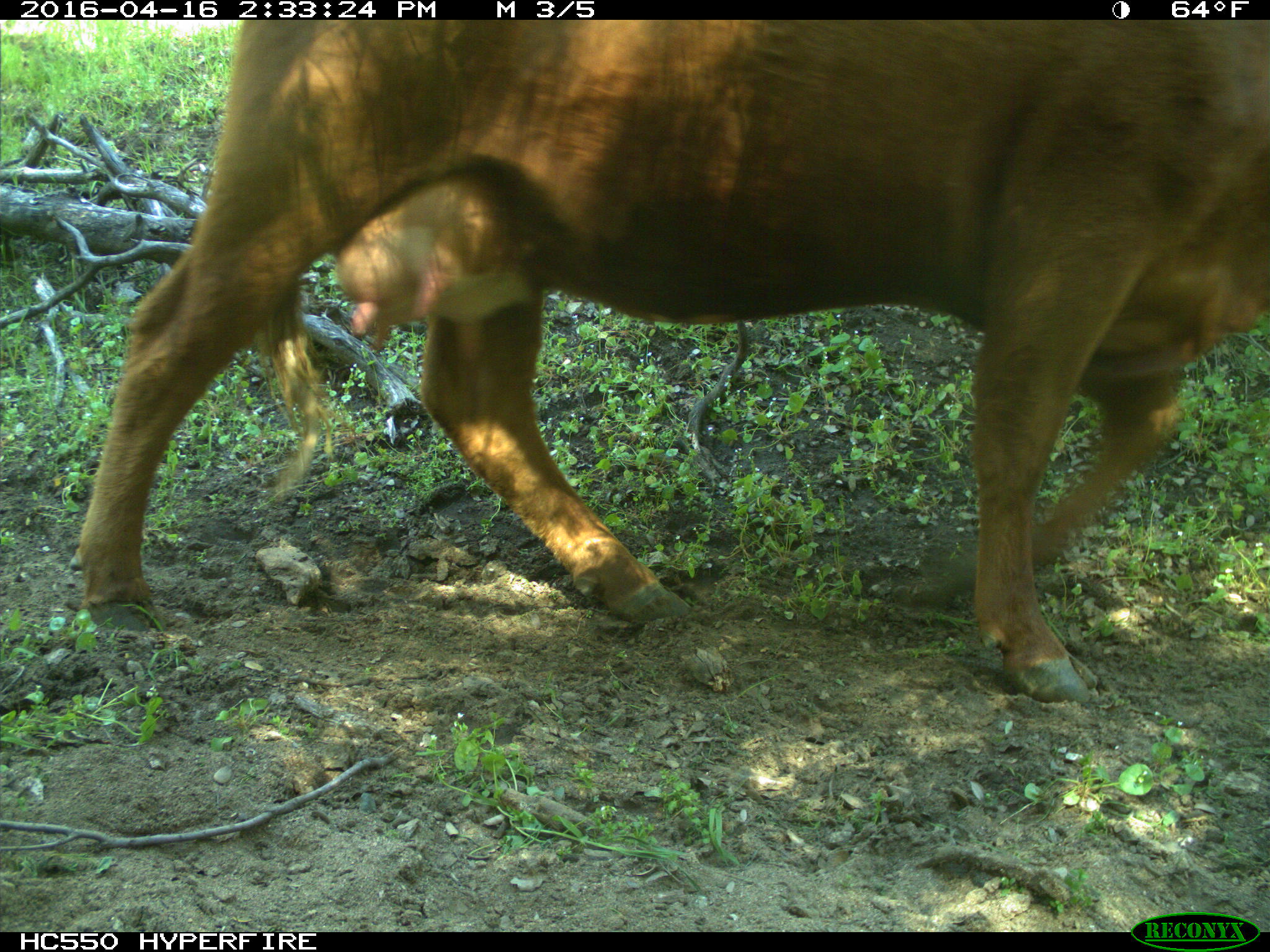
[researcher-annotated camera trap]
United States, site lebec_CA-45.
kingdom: Animalia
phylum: Chordata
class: Mammalia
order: Artiodactyla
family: Bovidae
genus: Bos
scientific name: Bos taurus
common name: domestic cow